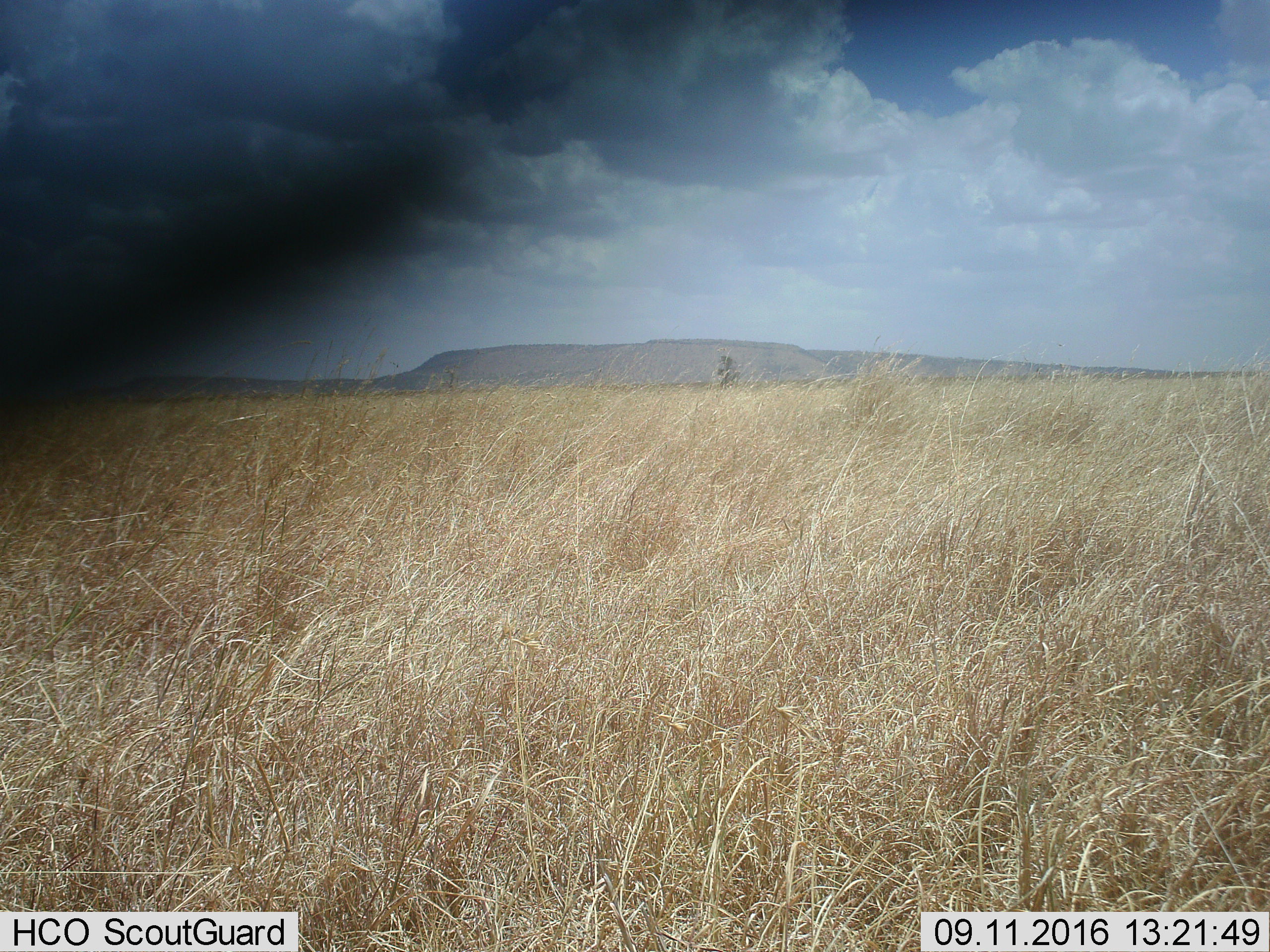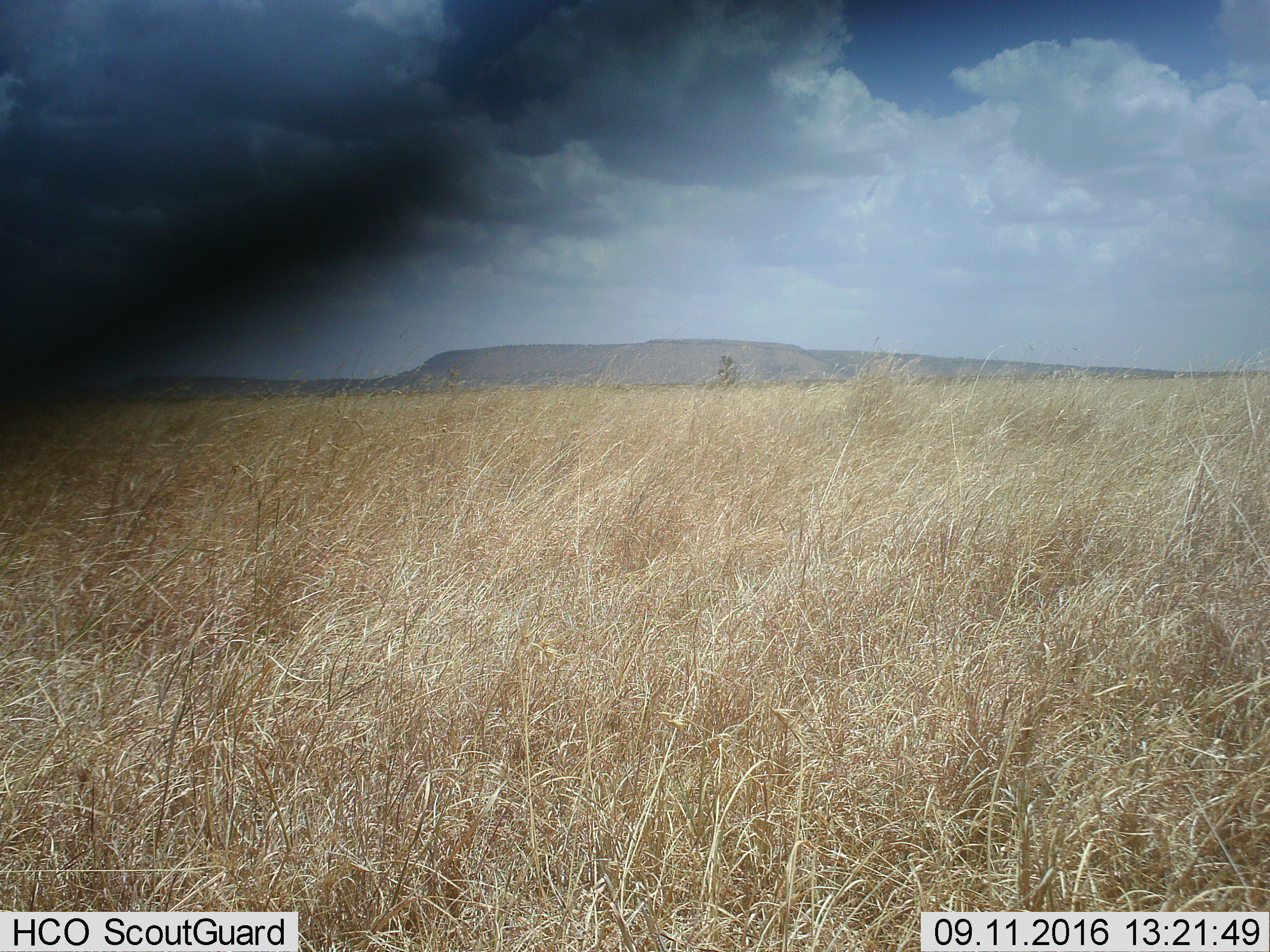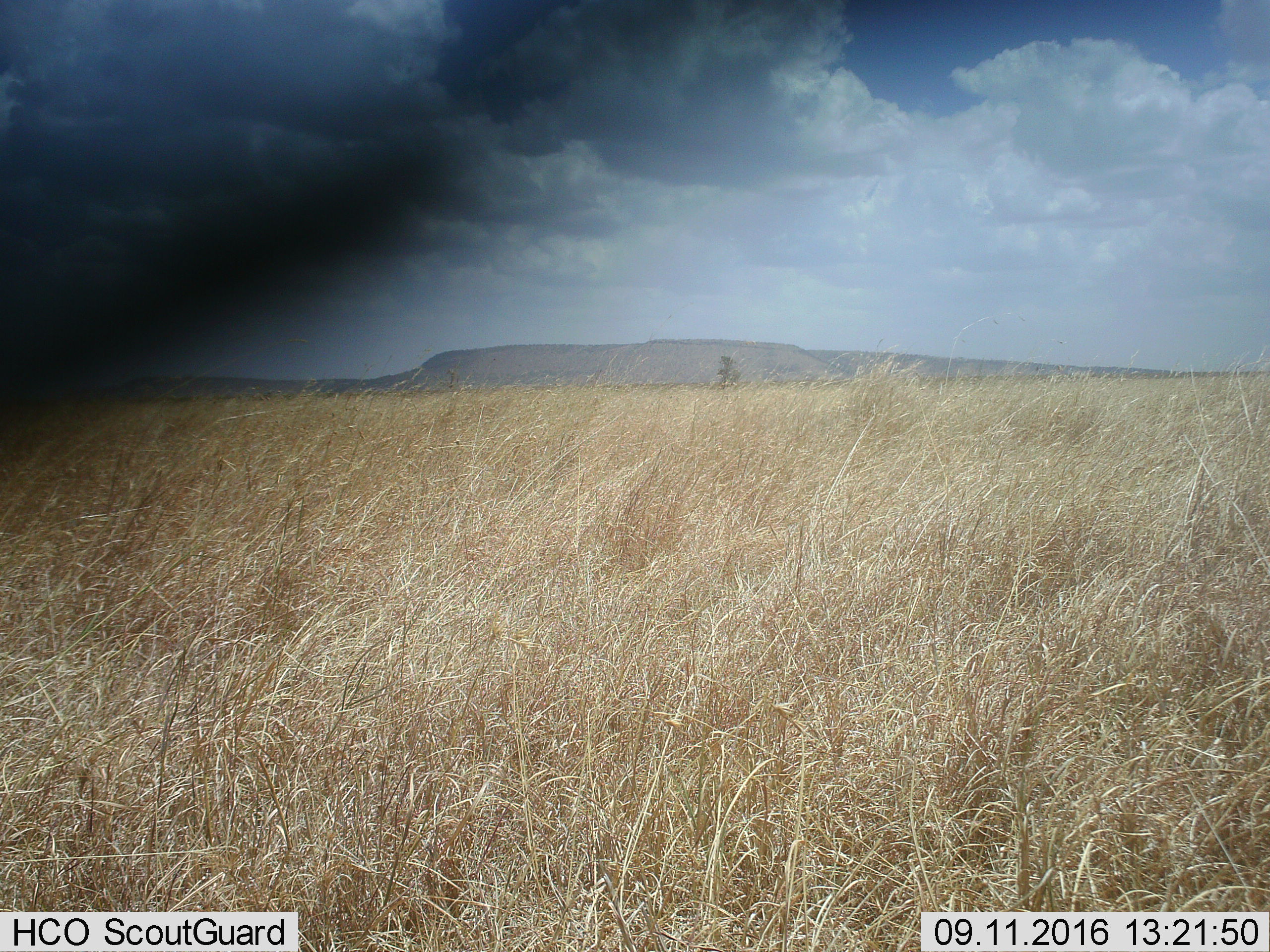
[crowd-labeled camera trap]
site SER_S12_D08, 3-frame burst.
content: unidentified animal